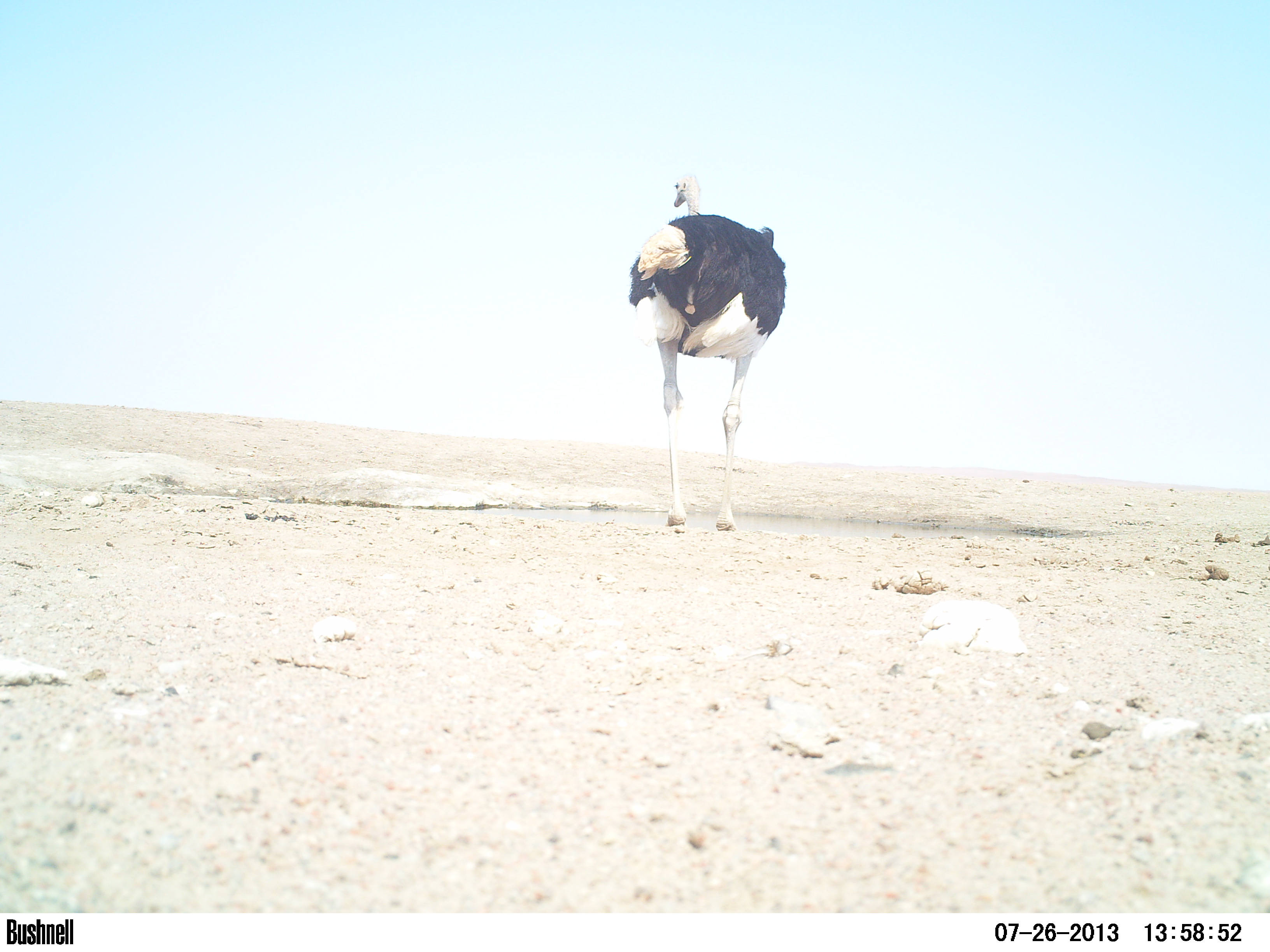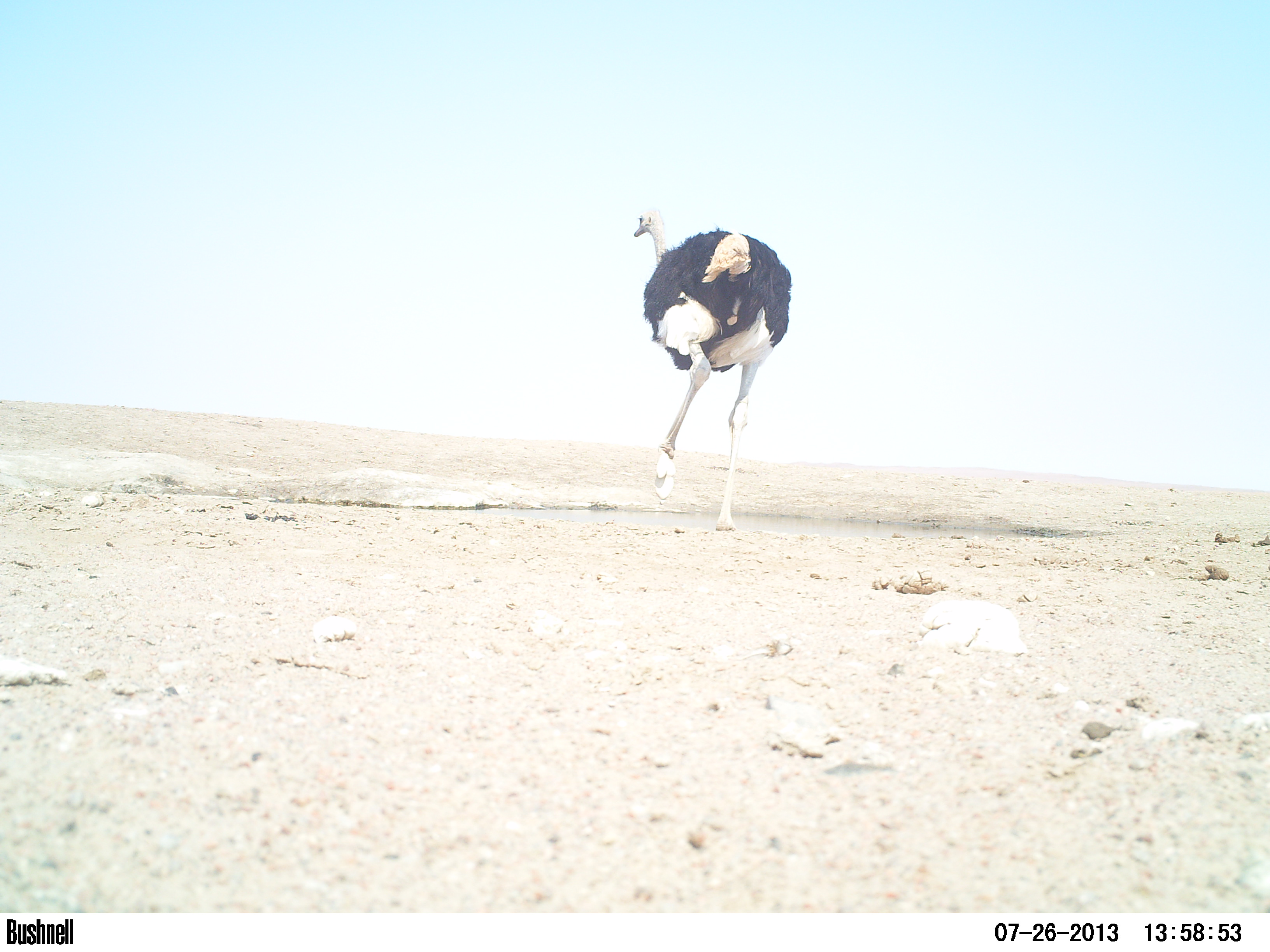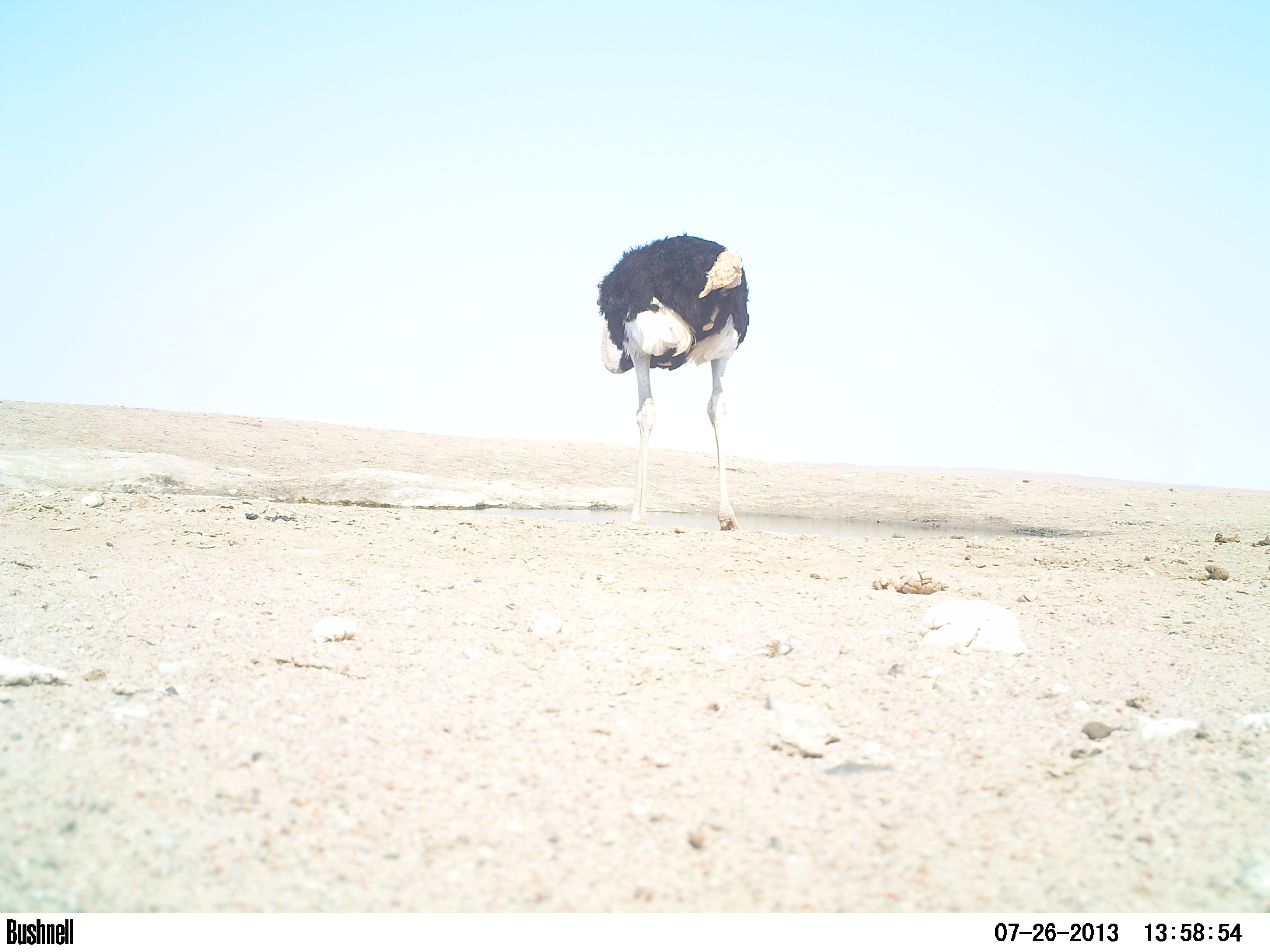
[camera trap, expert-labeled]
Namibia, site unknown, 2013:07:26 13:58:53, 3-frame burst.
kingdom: Animalia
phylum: Chordata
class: Aves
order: Struthioniformes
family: Struthionidae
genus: Struthio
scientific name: Struthio camelus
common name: common ostrich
Struthio camelus (common ostrich).